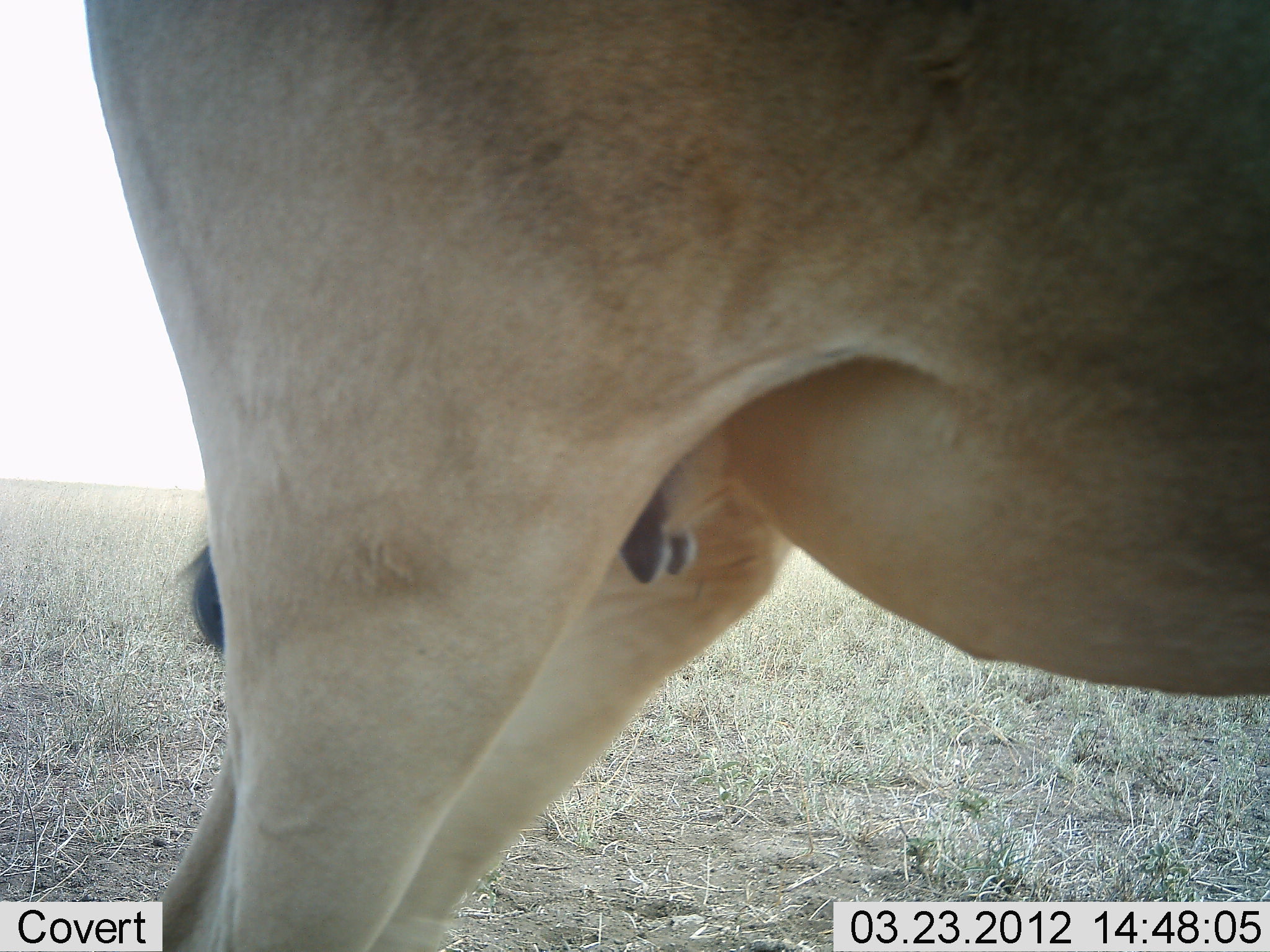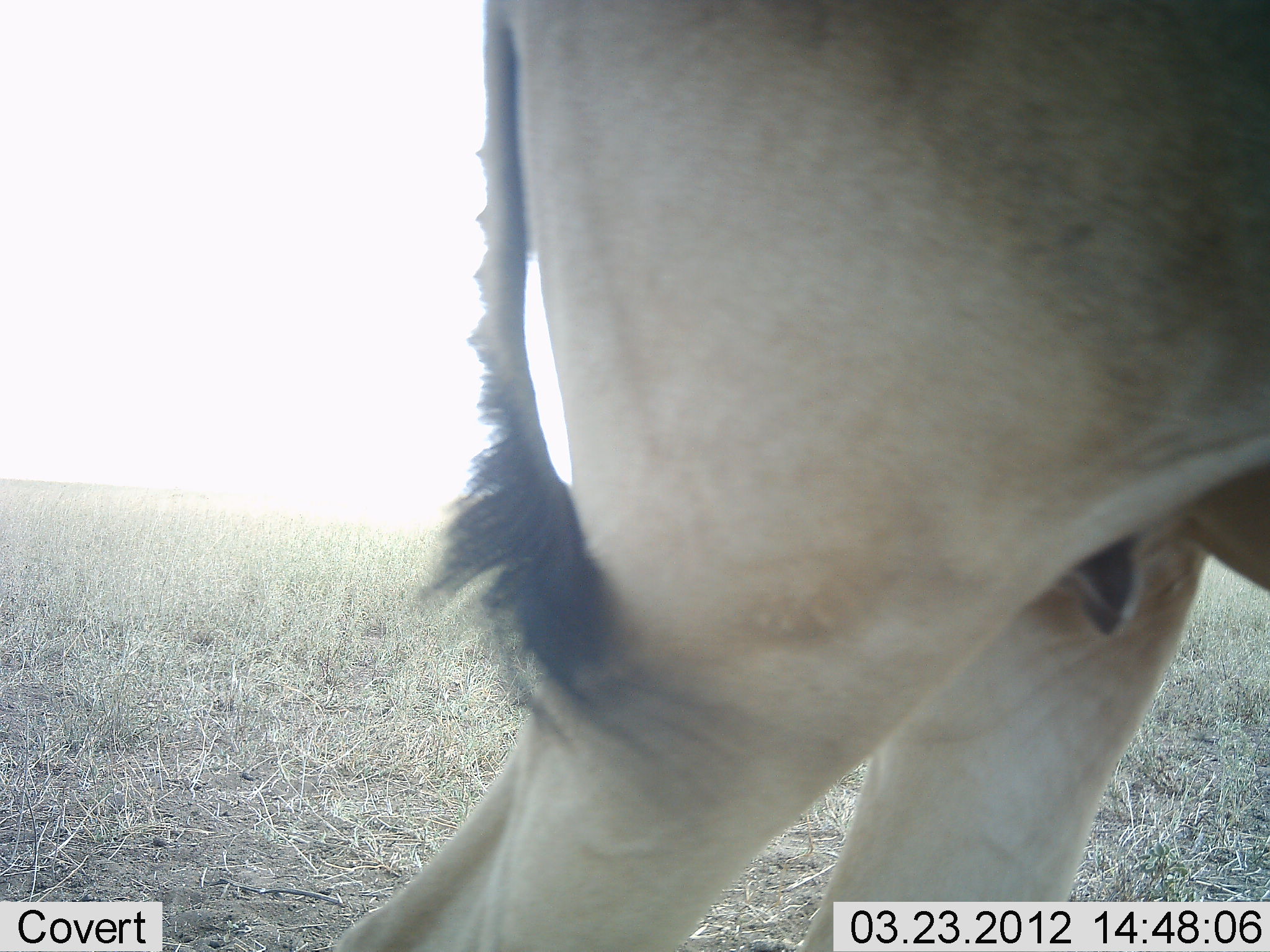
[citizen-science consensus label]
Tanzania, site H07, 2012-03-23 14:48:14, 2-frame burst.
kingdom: Animalia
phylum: Chordata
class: Mammalia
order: Artiodactyla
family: Bovidae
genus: Alcelaphus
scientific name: Alcelaphus buselaphus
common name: hartebeest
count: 2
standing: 47%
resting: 0%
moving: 59%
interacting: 0%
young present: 0%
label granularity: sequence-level